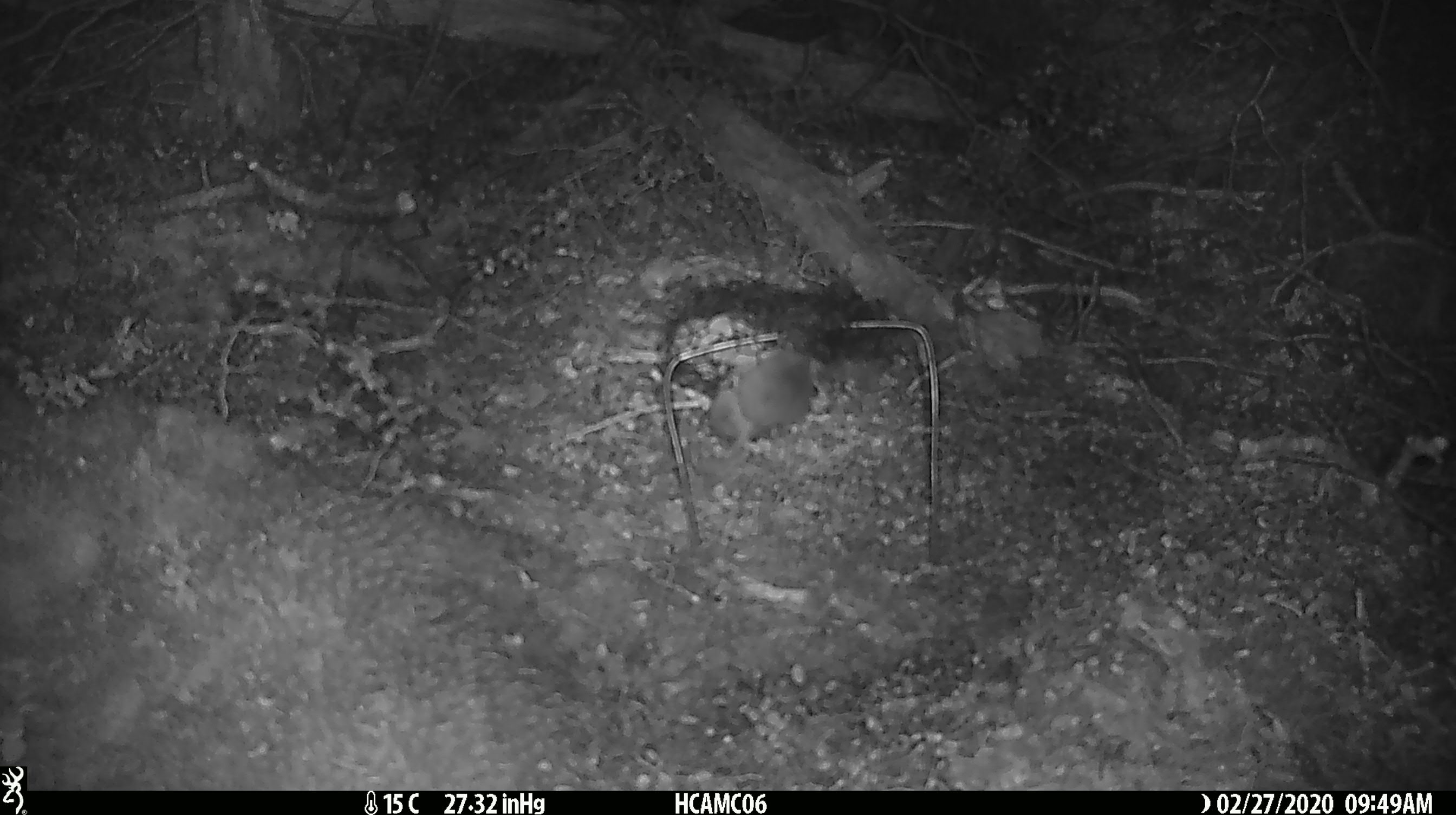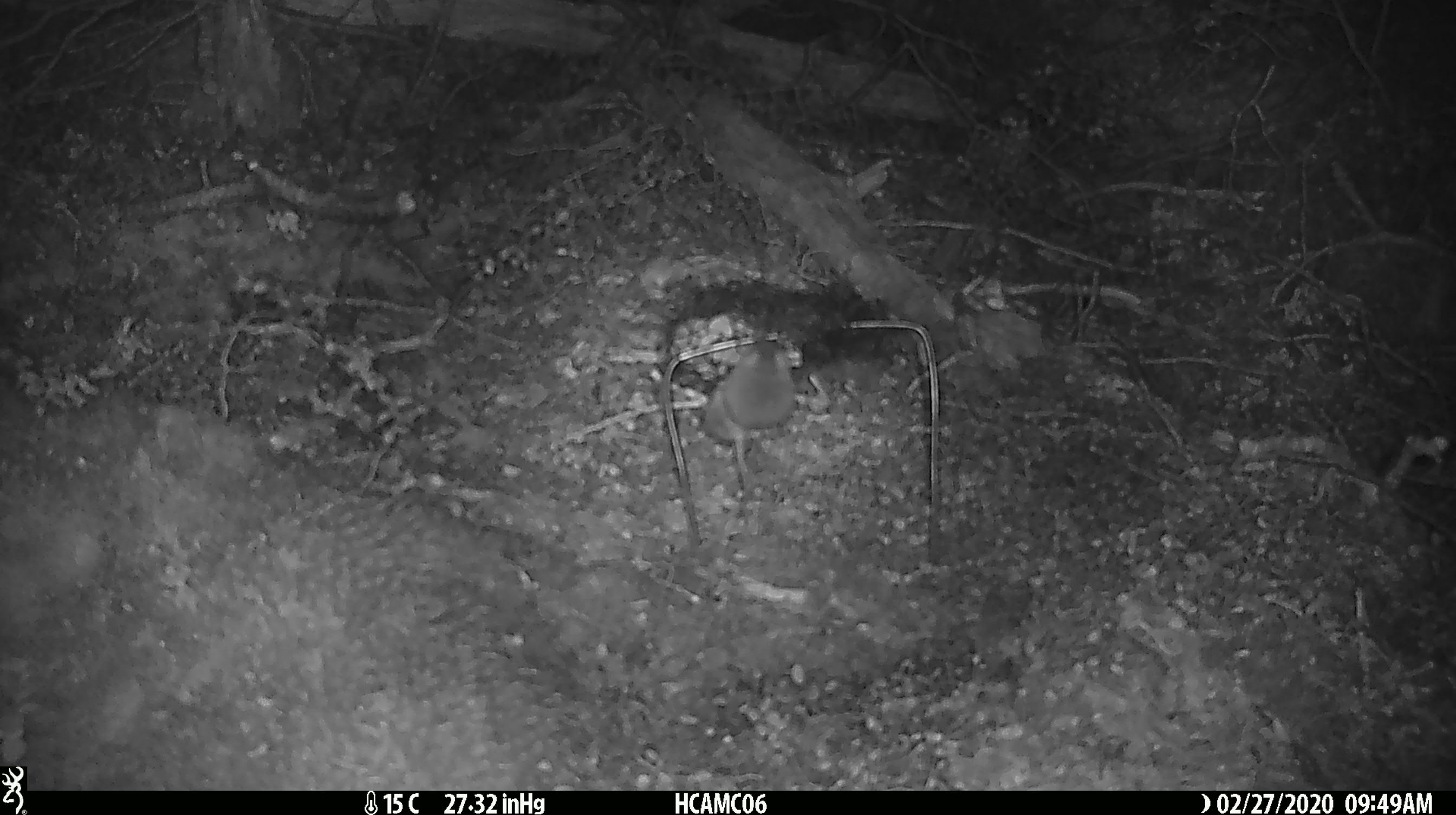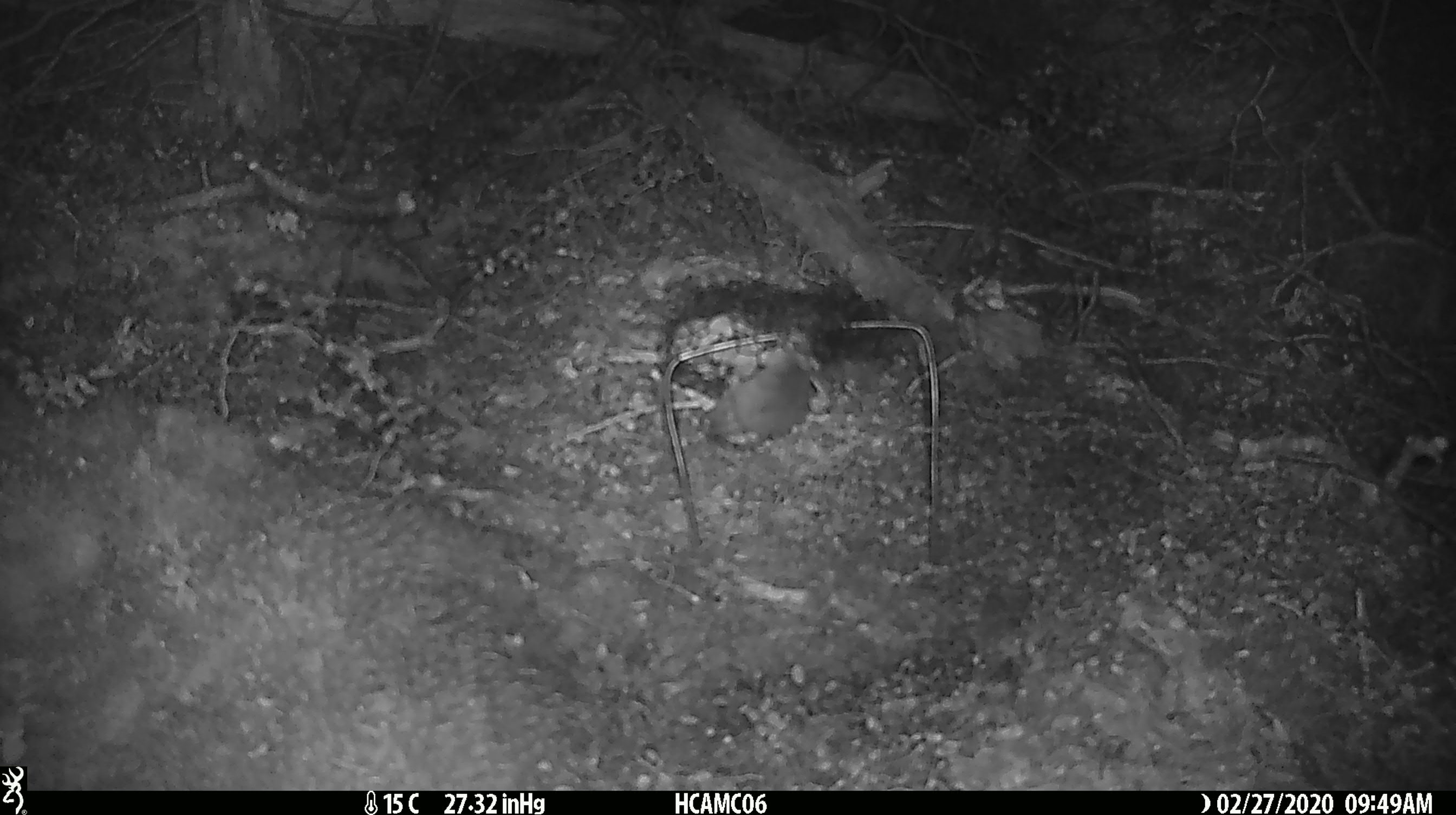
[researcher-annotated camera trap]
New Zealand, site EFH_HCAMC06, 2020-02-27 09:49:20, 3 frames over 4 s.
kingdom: Animalia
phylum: Chordata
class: Mammalia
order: Rodentia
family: Muridae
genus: Mus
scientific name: Mus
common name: mouse